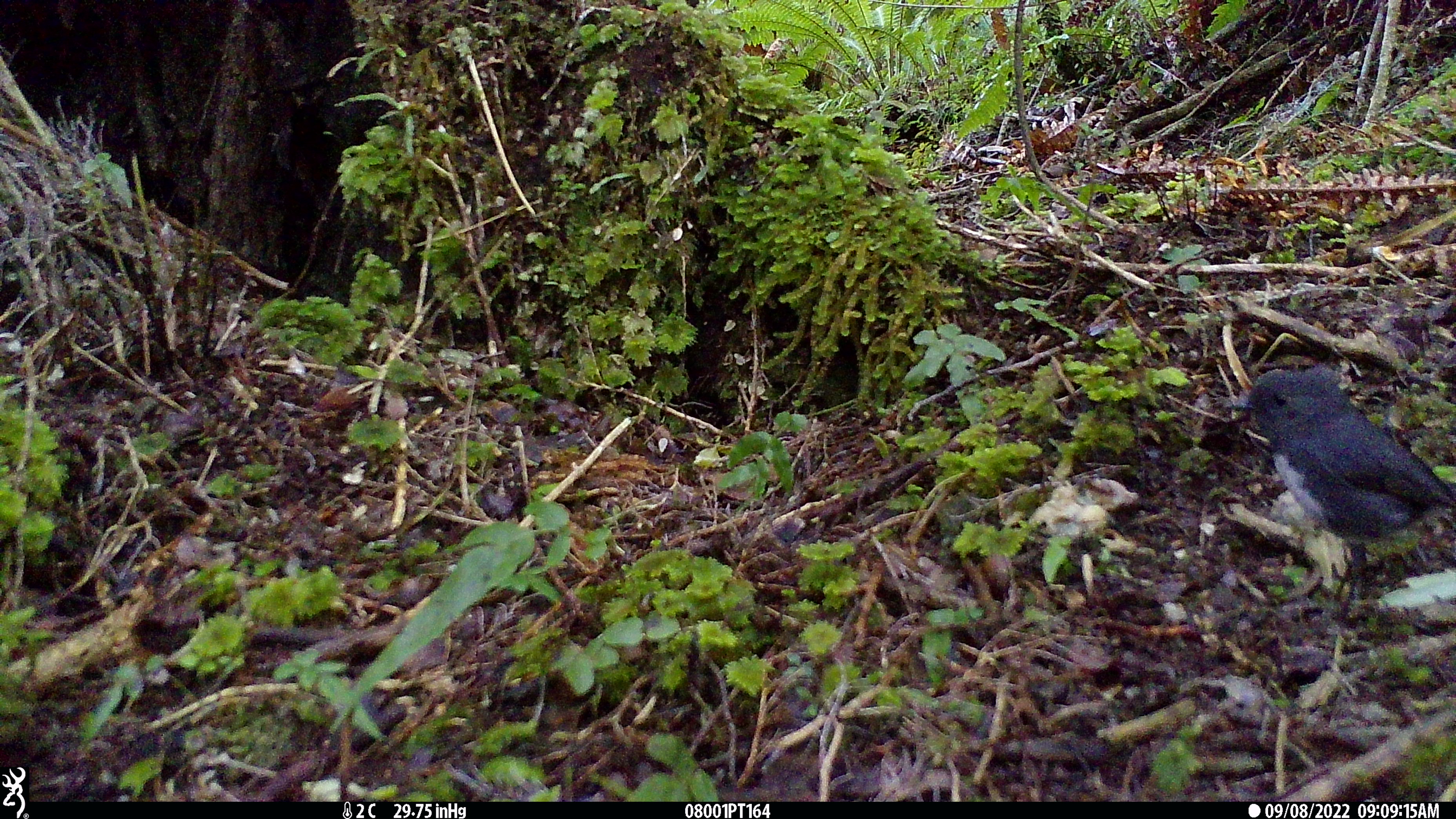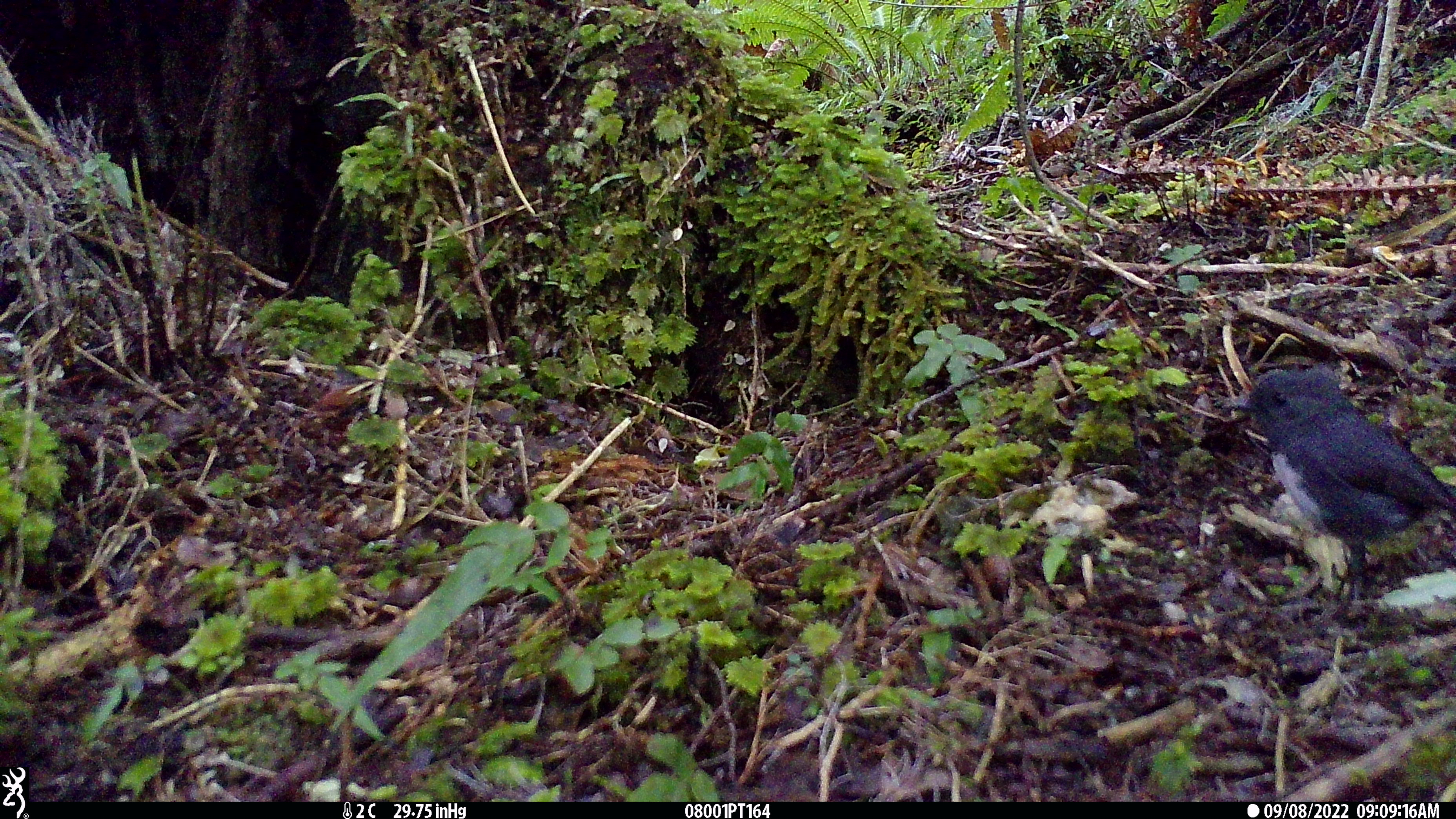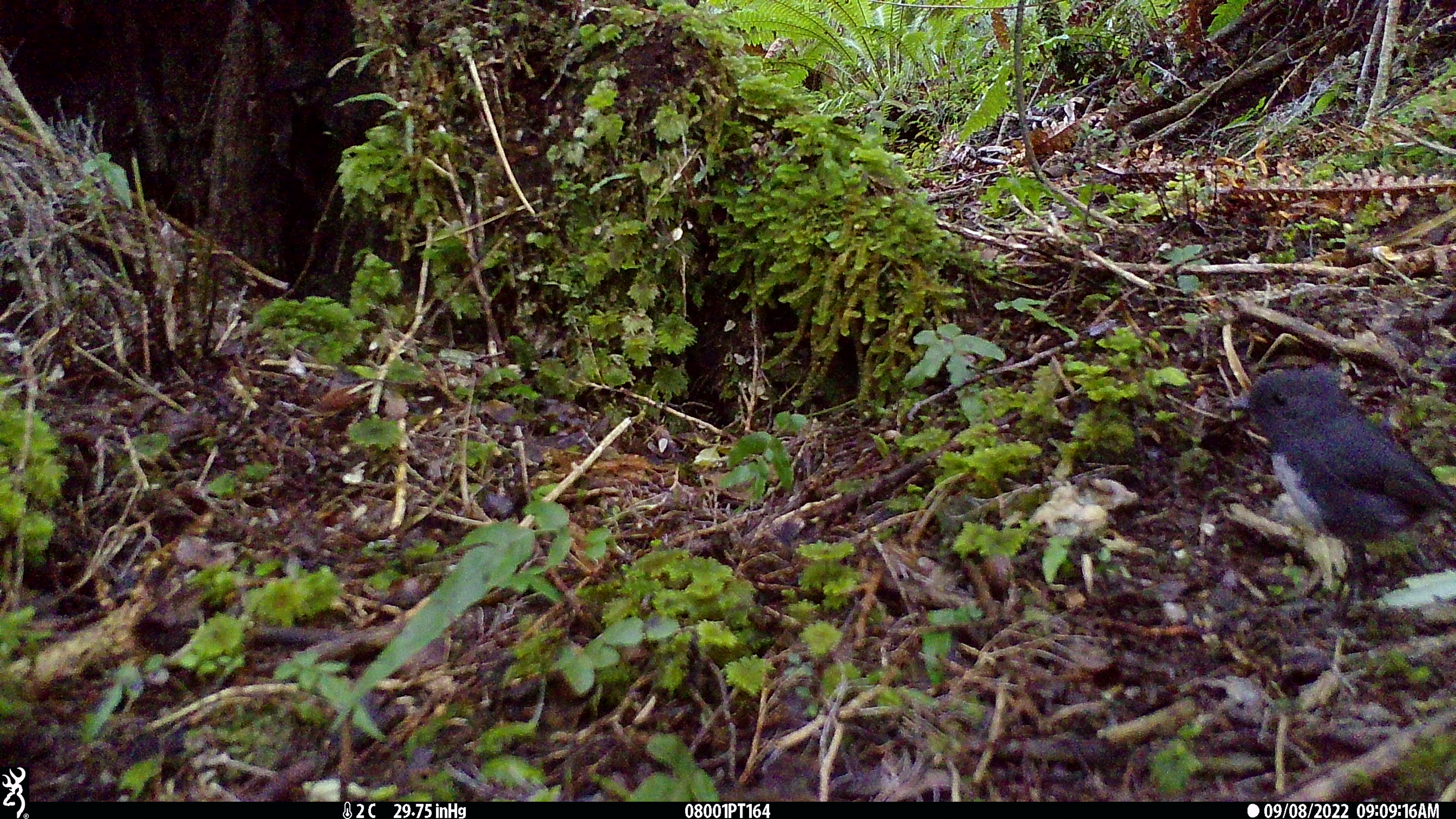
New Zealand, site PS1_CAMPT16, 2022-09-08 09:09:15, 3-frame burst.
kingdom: Animalia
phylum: Chordata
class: Aves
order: Passeriformes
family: Petroicidae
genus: Petroica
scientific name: Petroica australis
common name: new zealand robin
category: robin